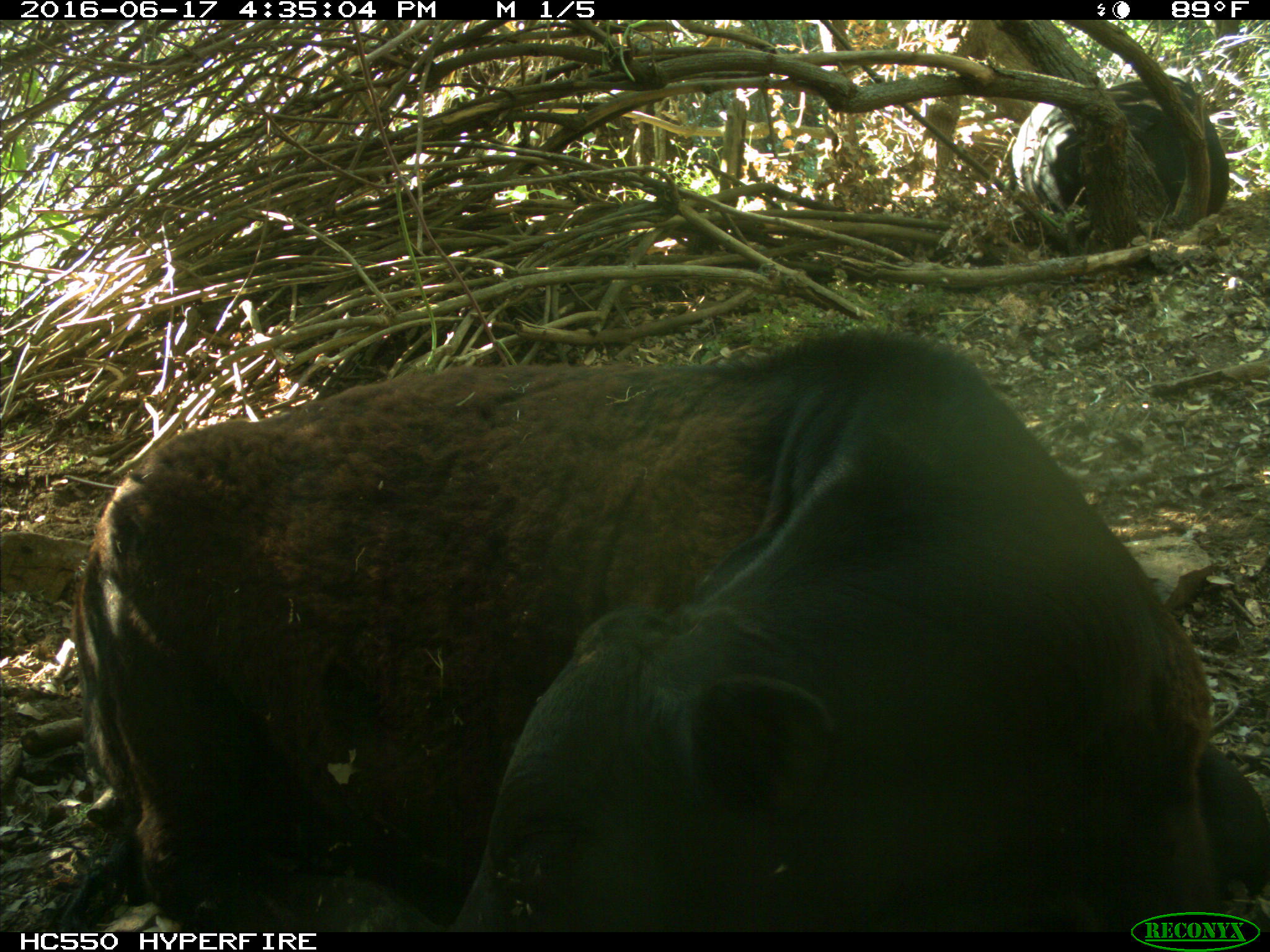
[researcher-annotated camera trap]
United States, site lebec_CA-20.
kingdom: Animalia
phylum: Chordata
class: Mammalia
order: Artiodactyla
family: Bovidae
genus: Bos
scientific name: Bos taurus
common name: domestic cow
Bos taurus (domestic cow).